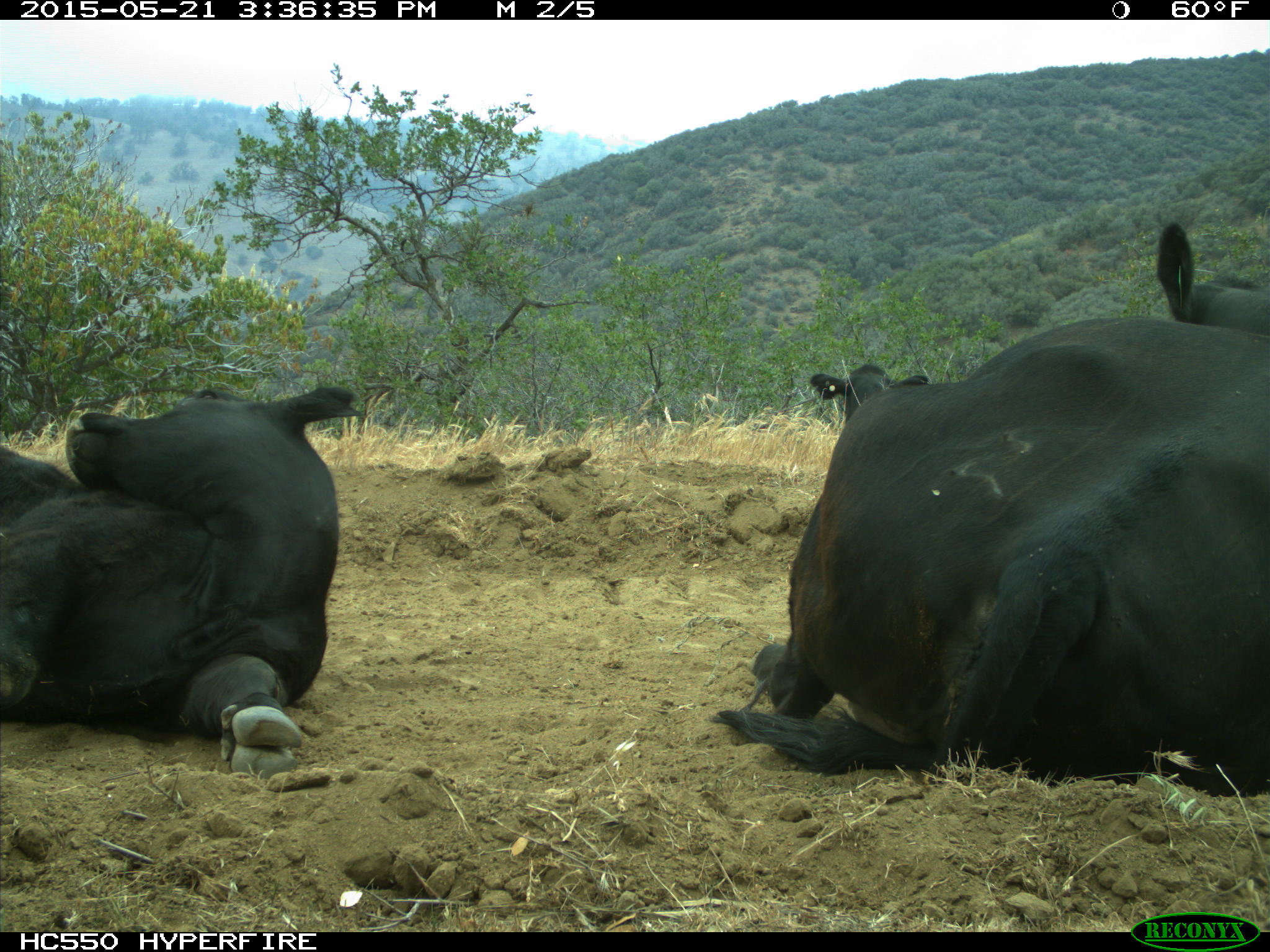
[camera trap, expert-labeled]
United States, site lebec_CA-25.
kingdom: Animalia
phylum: Chordata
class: Mammalia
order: Artiodactyla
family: Bovidae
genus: Bos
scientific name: Bos taurus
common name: domestic cow